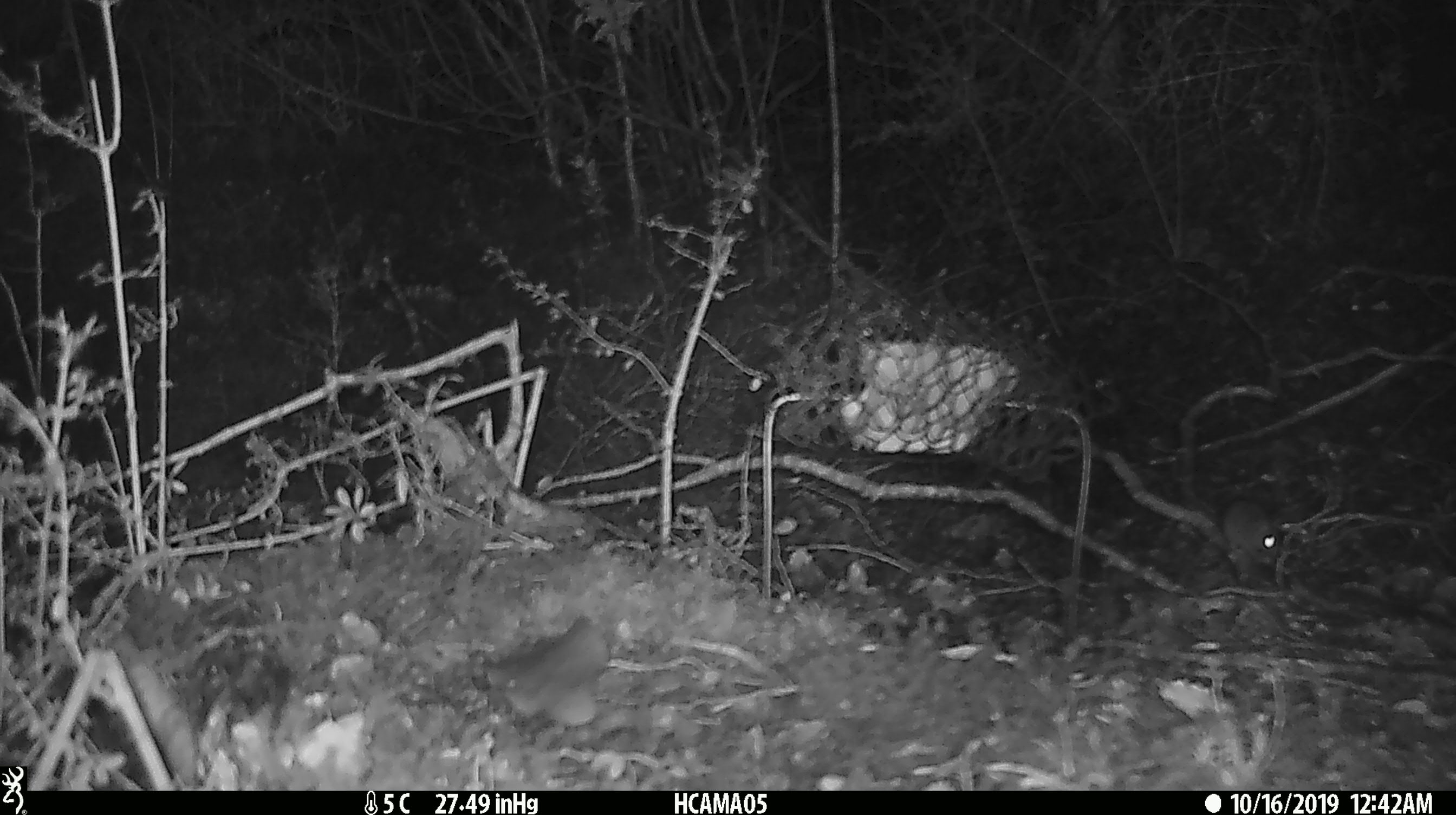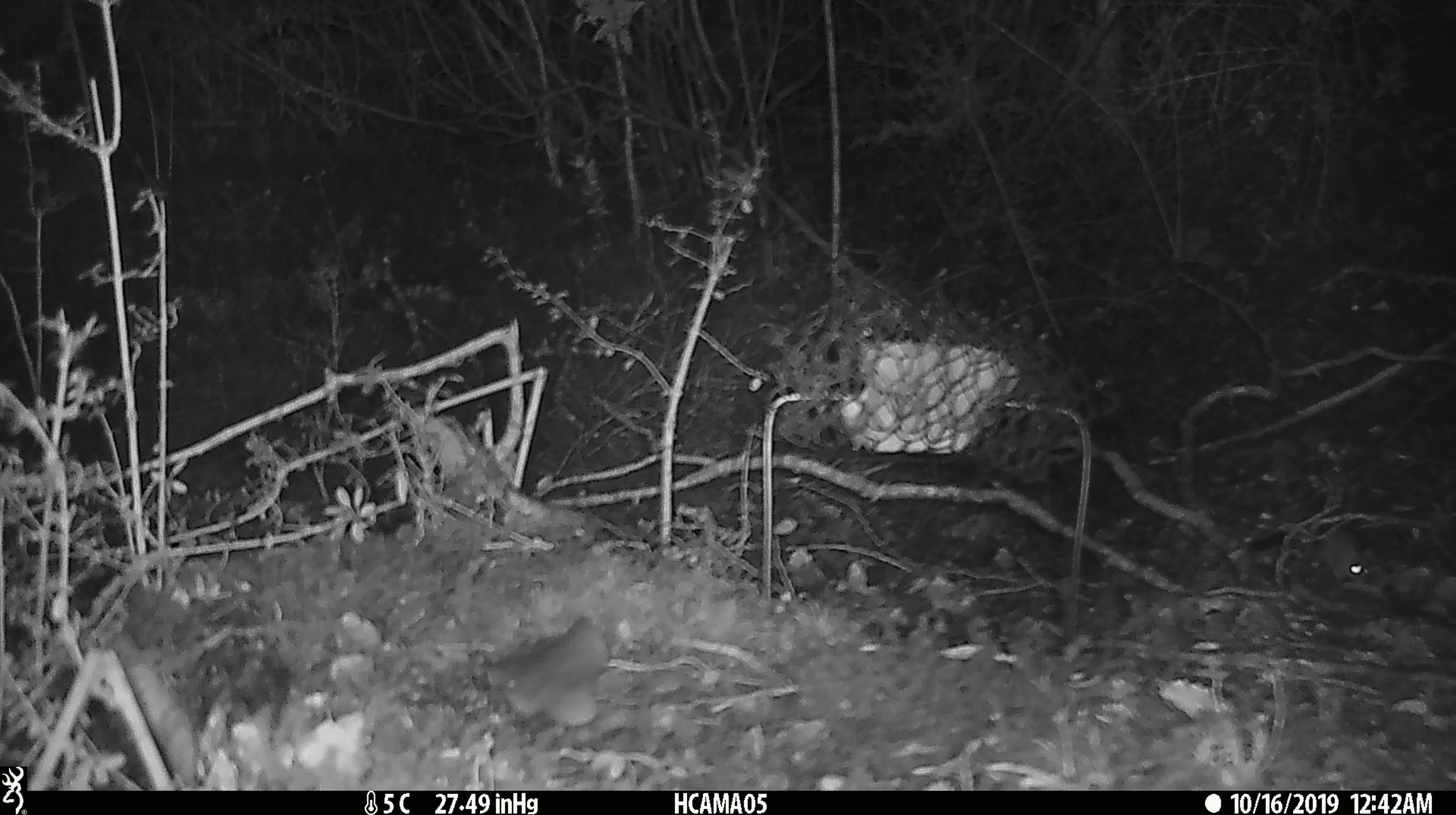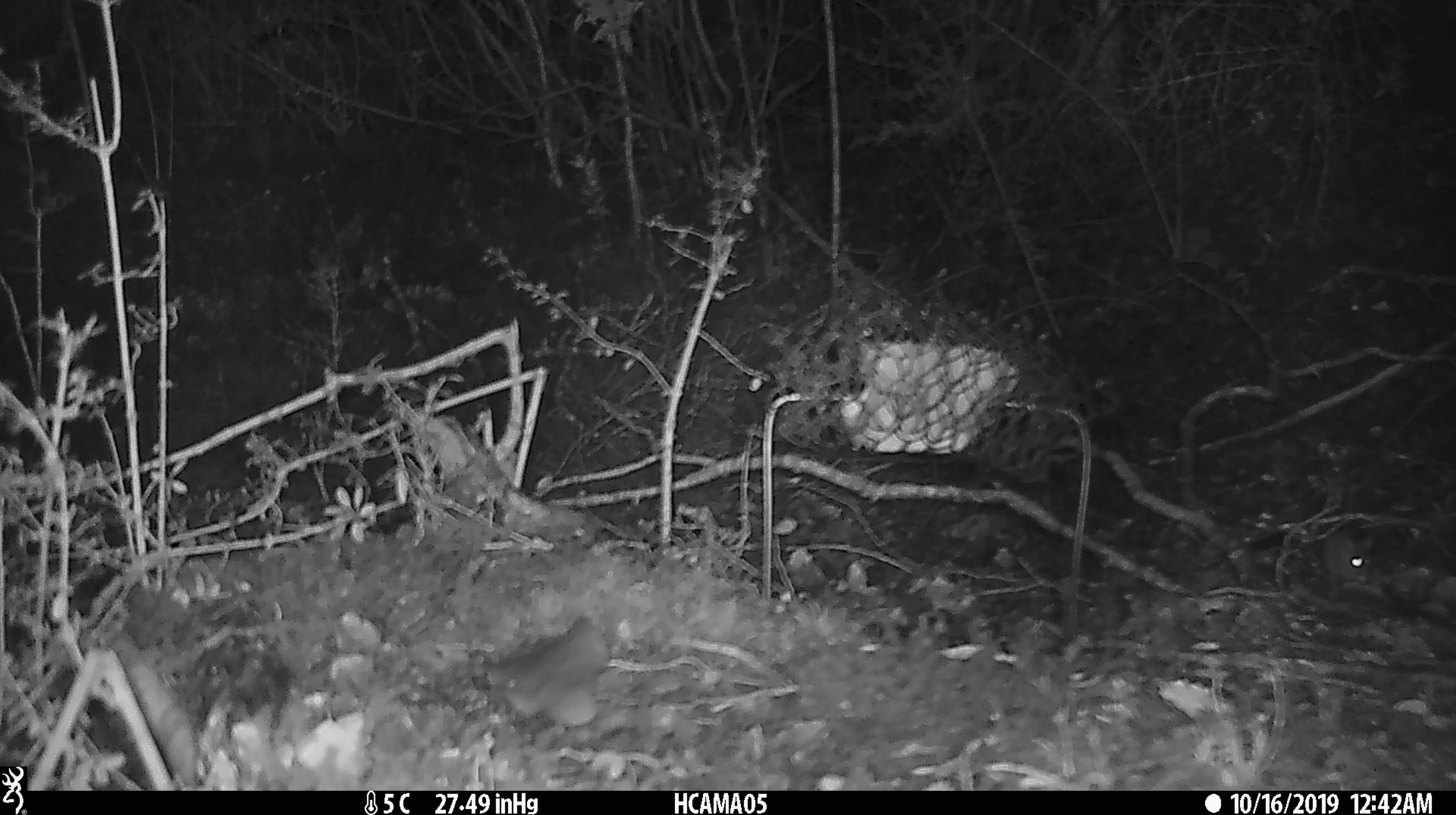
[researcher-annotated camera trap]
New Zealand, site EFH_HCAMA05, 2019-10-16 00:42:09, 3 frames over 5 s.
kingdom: Animalia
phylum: Chordata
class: Mammalia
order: Rodentia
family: Muridae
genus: Mus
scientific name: Mus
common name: mouse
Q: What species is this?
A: Mouse (Mus).